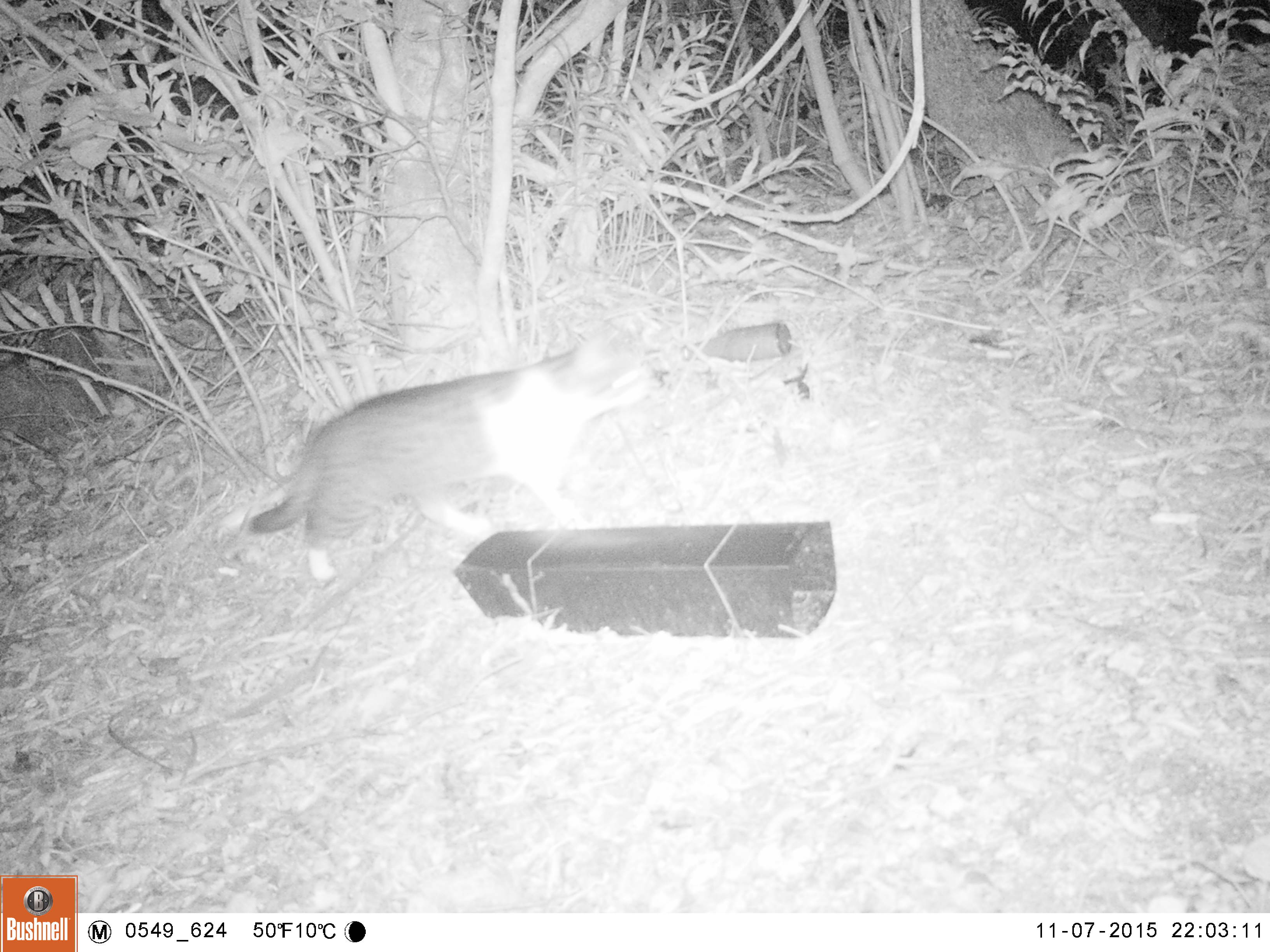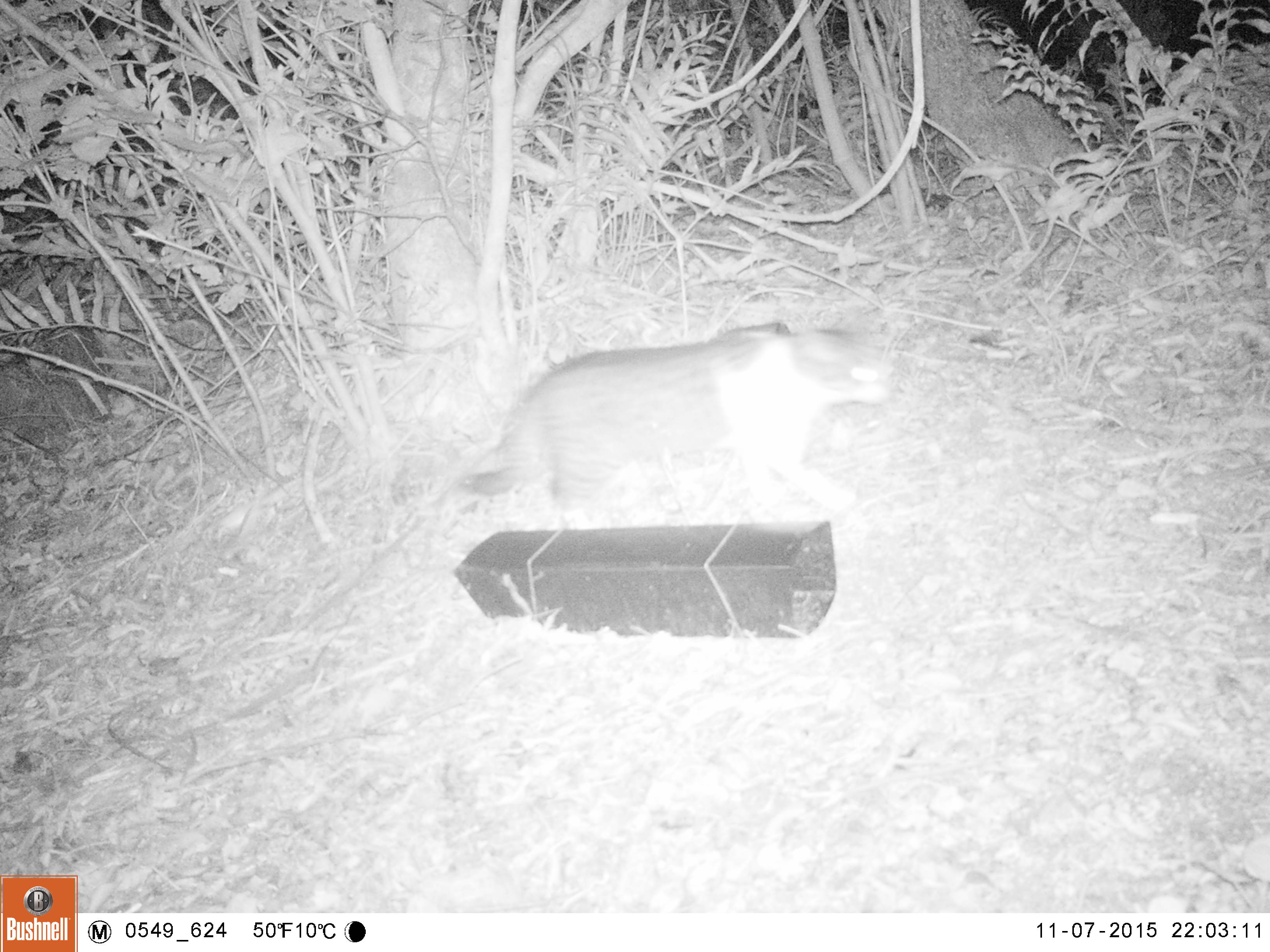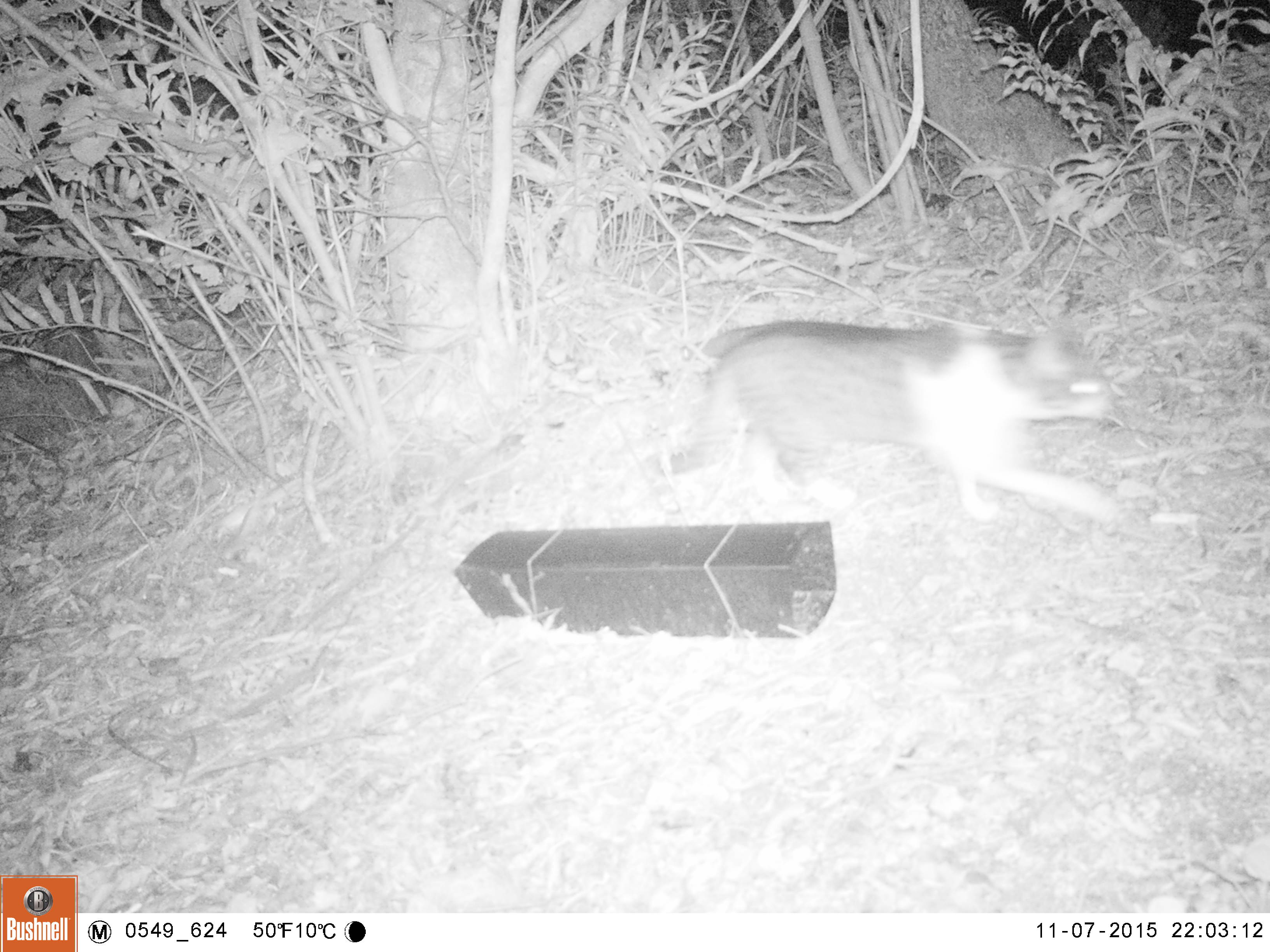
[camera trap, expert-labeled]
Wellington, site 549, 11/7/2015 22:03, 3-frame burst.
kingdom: Animalia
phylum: Chordata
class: Mammalia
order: Carnivora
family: Felidae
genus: Felis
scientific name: Felis catus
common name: cat